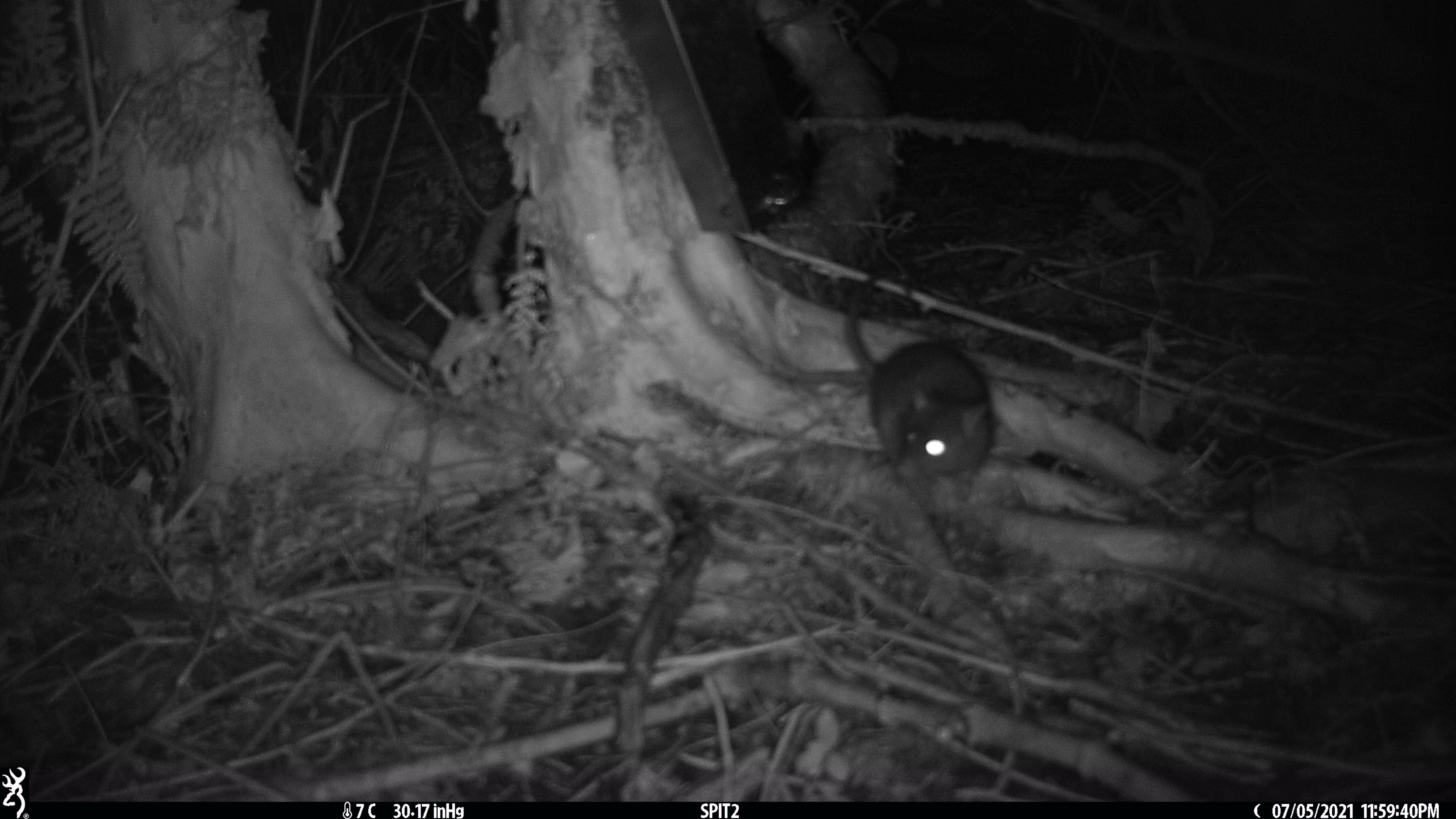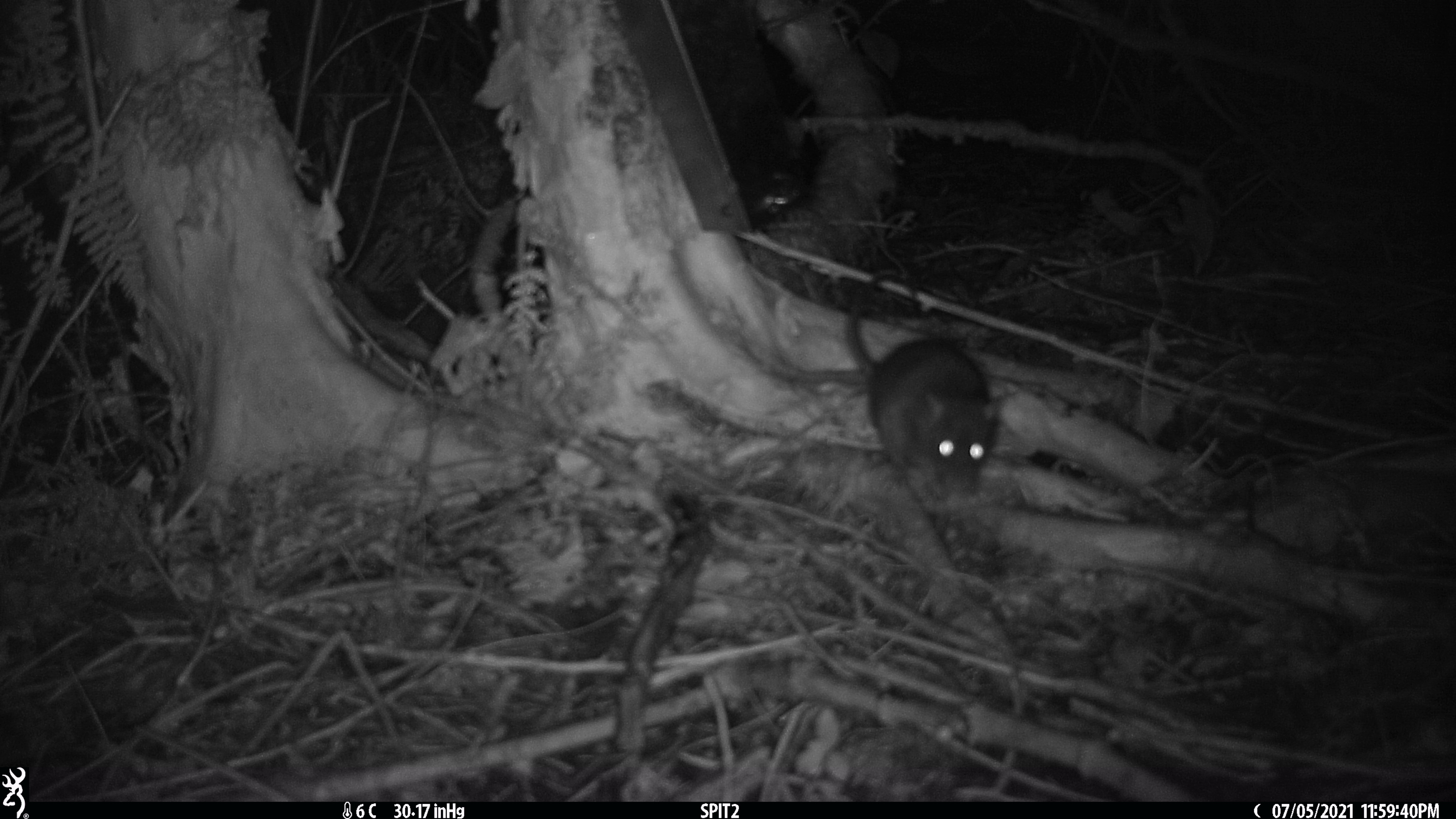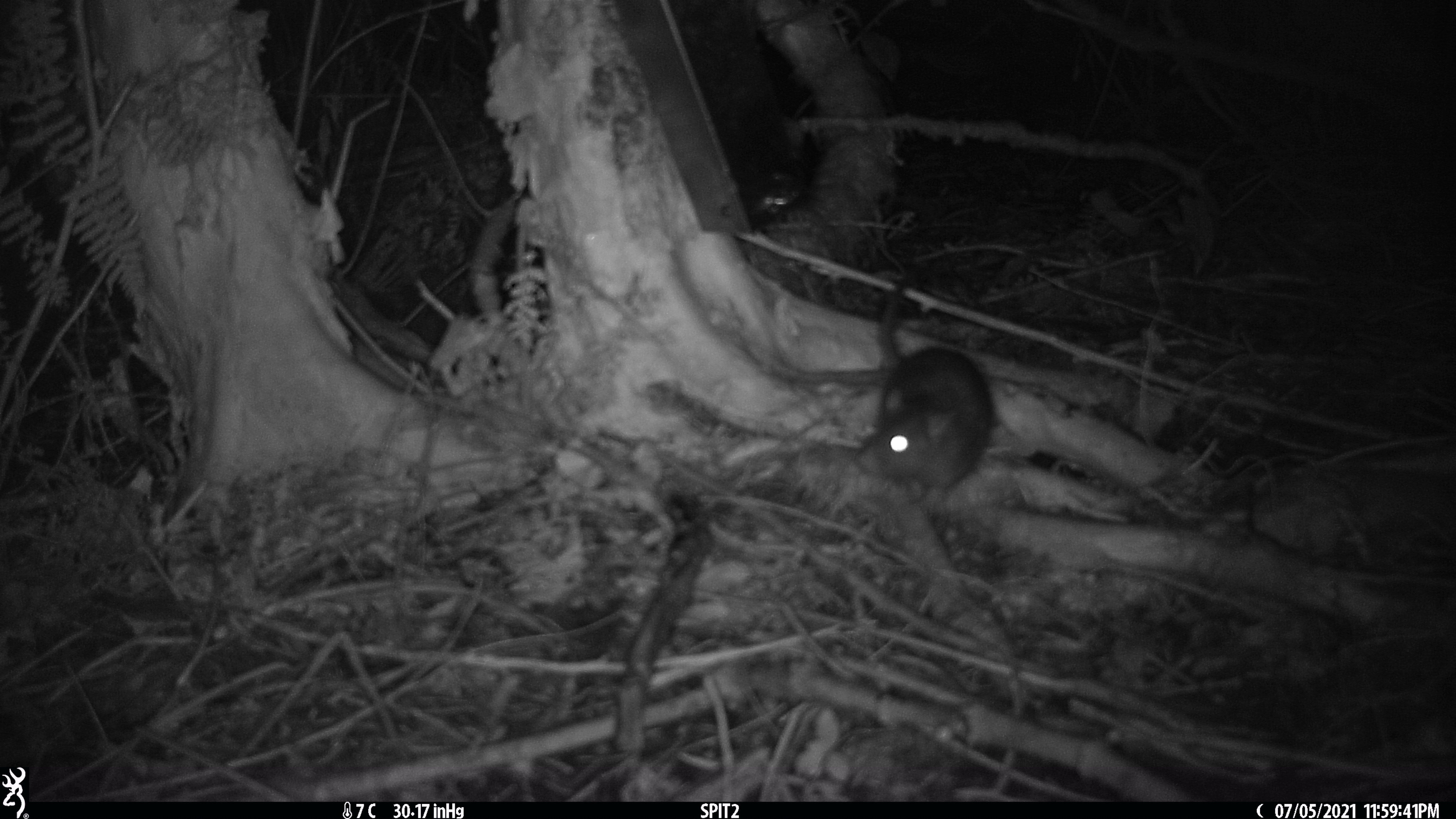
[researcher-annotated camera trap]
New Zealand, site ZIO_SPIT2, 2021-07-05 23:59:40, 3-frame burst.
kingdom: Animalia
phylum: Chordata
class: Mammalia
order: Rodentia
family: Muridae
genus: Rattus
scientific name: Rattus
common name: rat